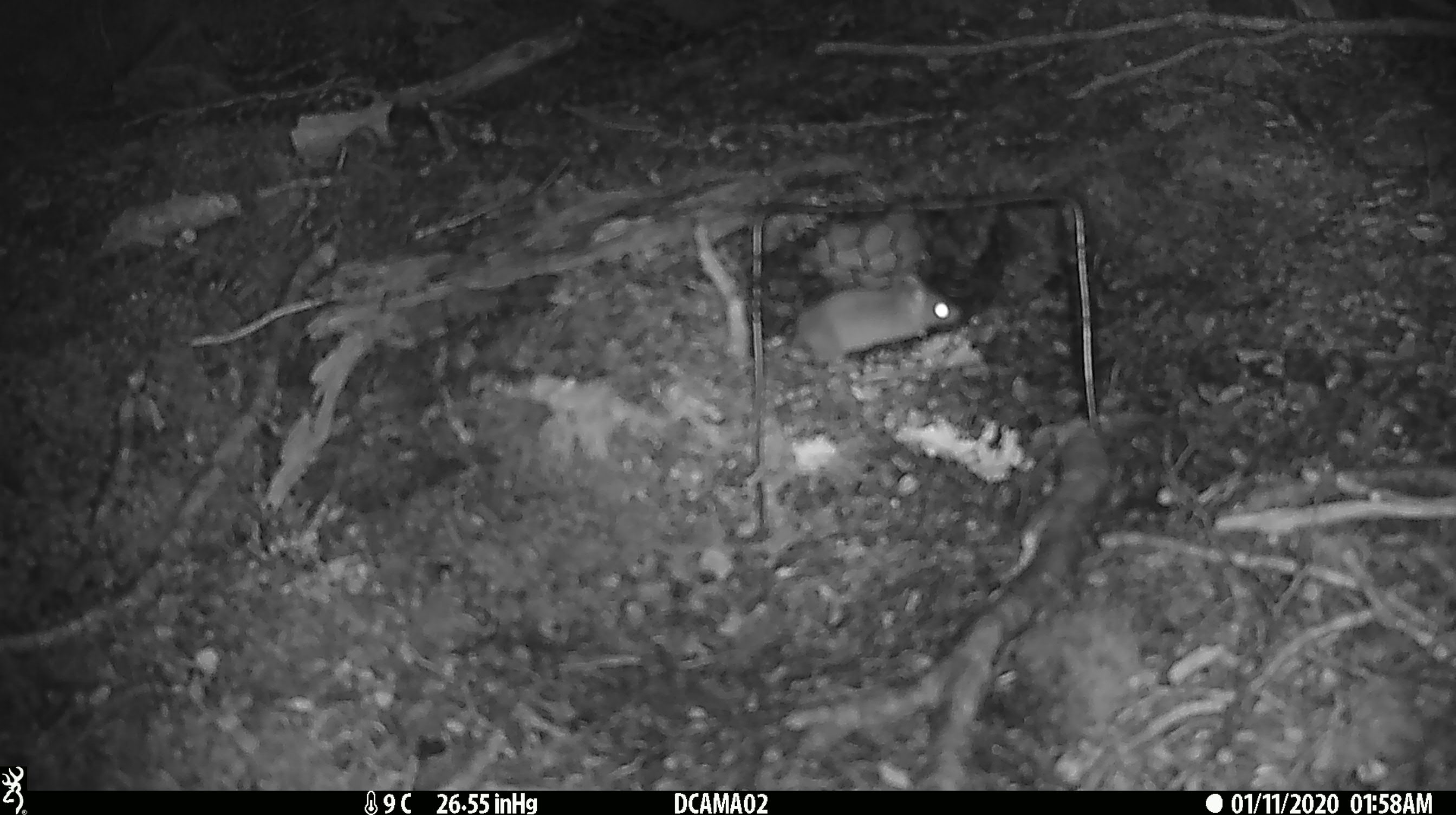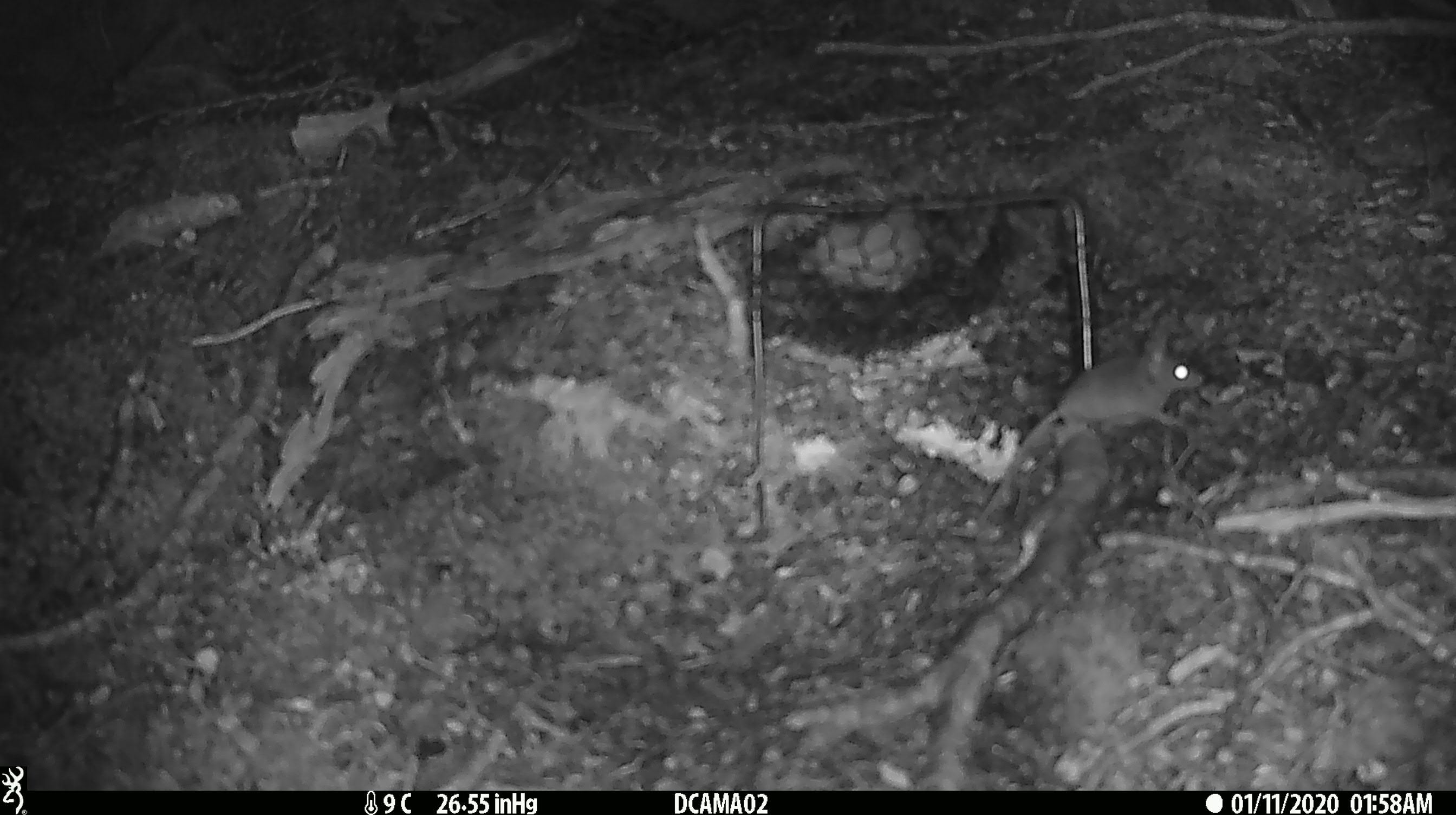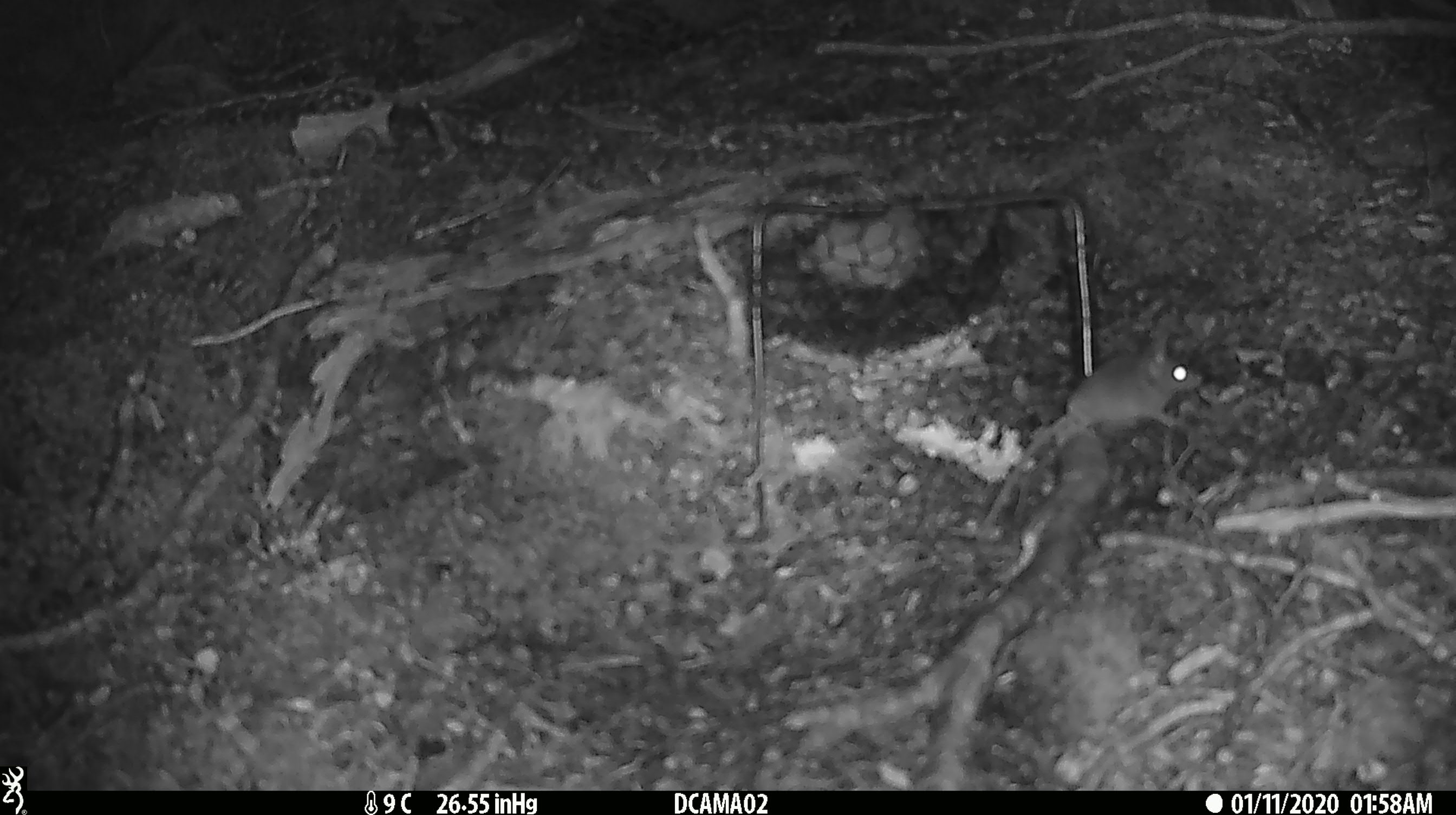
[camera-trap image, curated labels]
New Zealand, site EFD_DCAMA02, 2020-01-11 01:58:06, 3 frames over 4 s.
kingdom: Animalia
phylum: Chordata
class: Mammalia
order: Rodentia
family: Muridae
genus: Mus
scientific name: Mus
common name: mouse